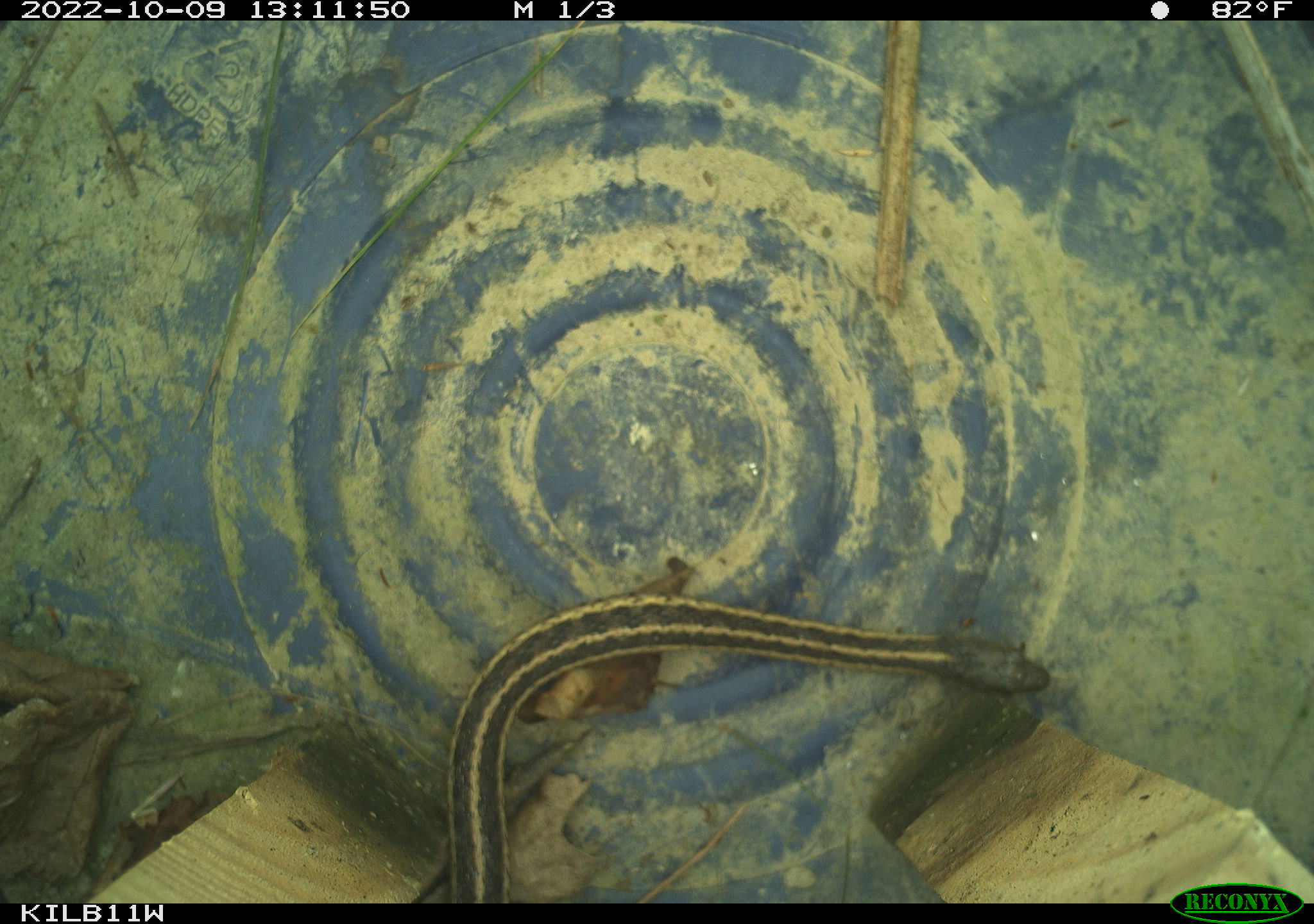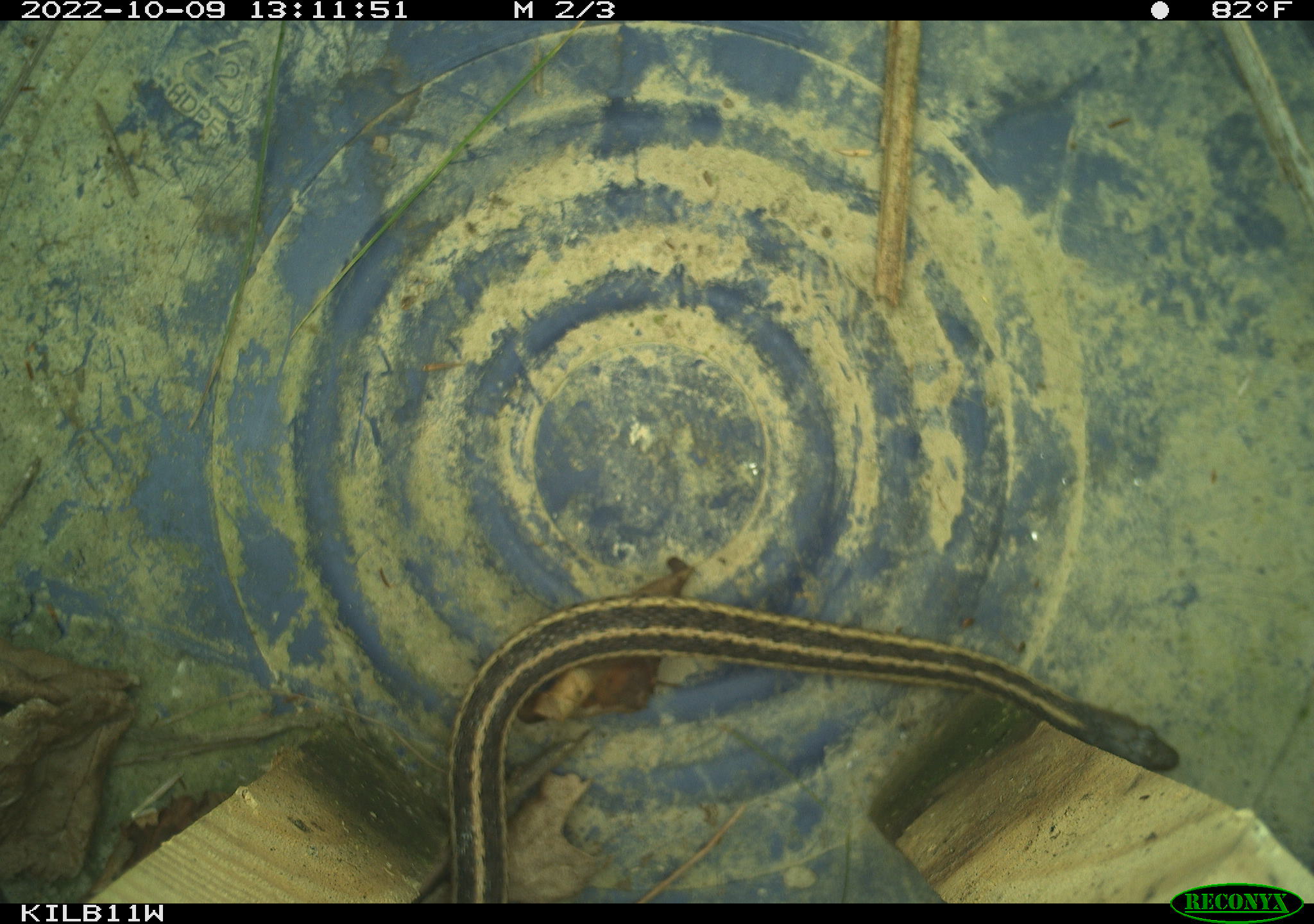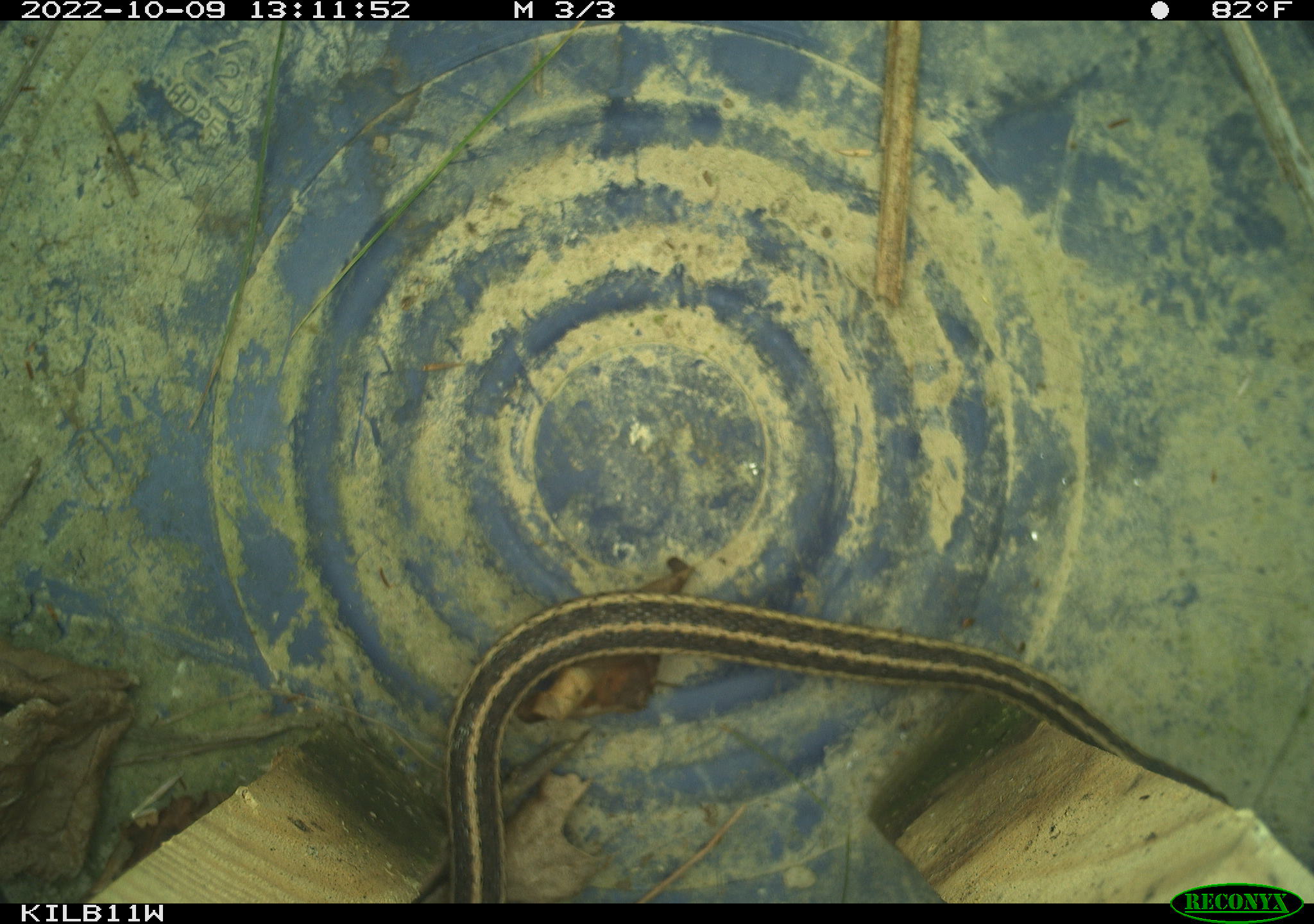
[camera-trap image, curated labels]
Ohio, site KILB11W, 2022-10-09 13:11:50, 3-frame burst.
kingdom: Animalia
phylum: Chordata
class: Reptilia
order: Squamata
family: Colubridae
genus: Thamnophis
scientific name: Thamnophis sirtalis sirtalis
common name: eastern gartersnake